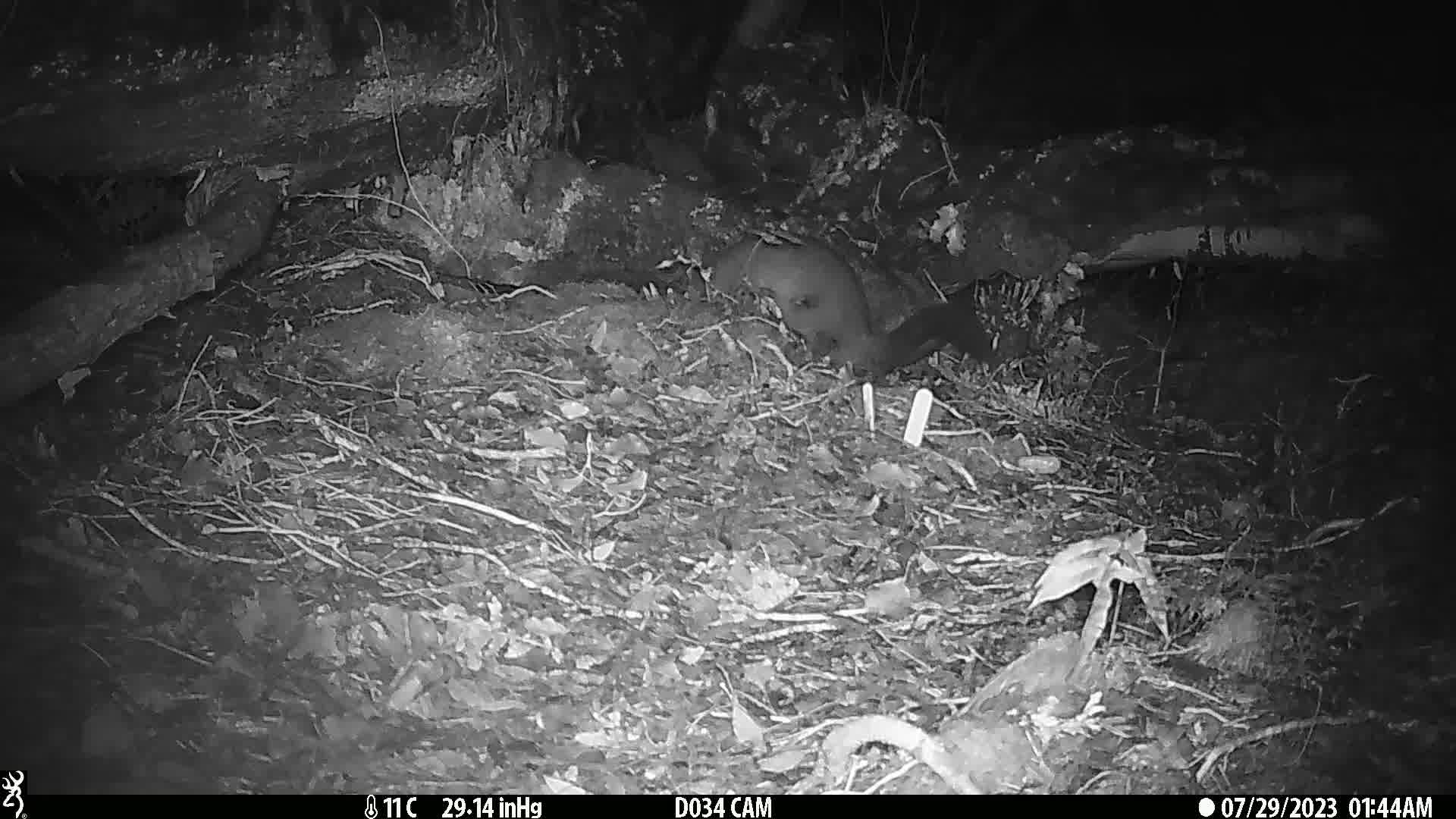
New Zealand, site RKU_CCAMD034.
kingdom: Animalia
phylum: Chordata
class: Mammalia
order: Diprotodontia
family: Phalangeridae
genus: Trichosurus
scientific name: Trichosurus vulpecula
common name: common brushtail possum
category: possum